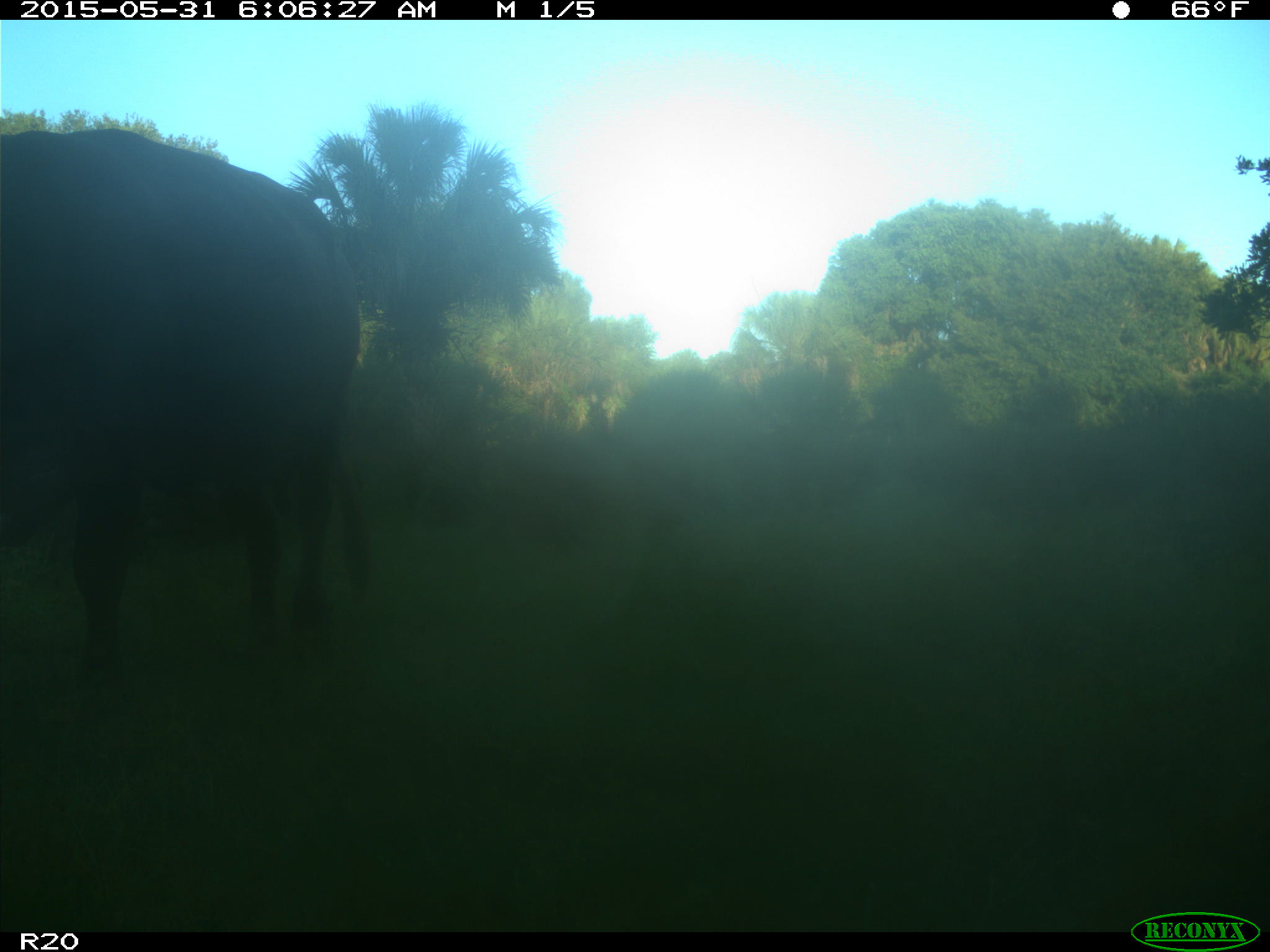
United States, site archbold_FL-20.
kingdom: Animalia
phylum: Chordata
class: Mammalia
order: Artiodactyla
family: Bovidae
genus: Bos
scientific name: Bos taurus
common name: domestic cow